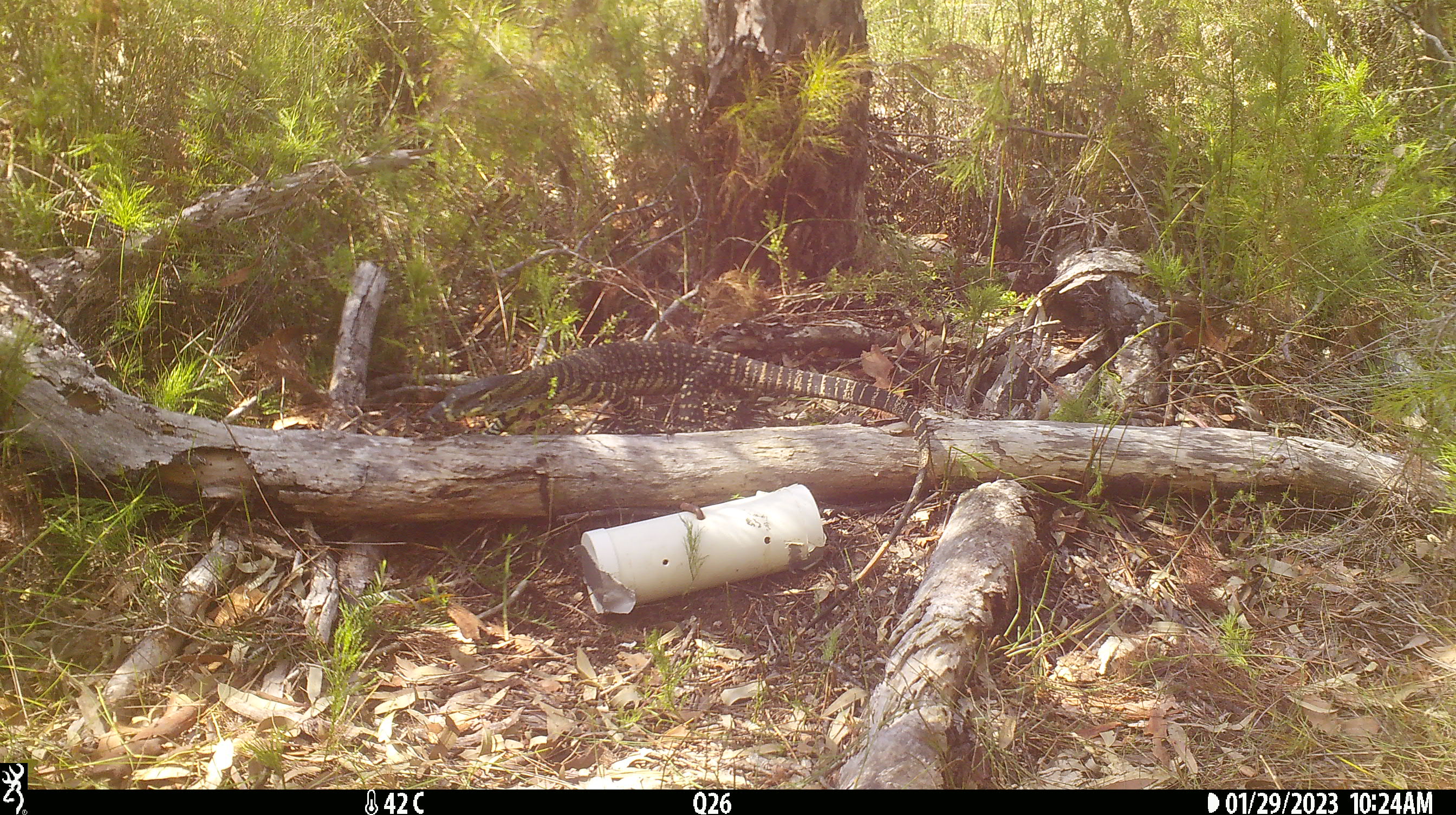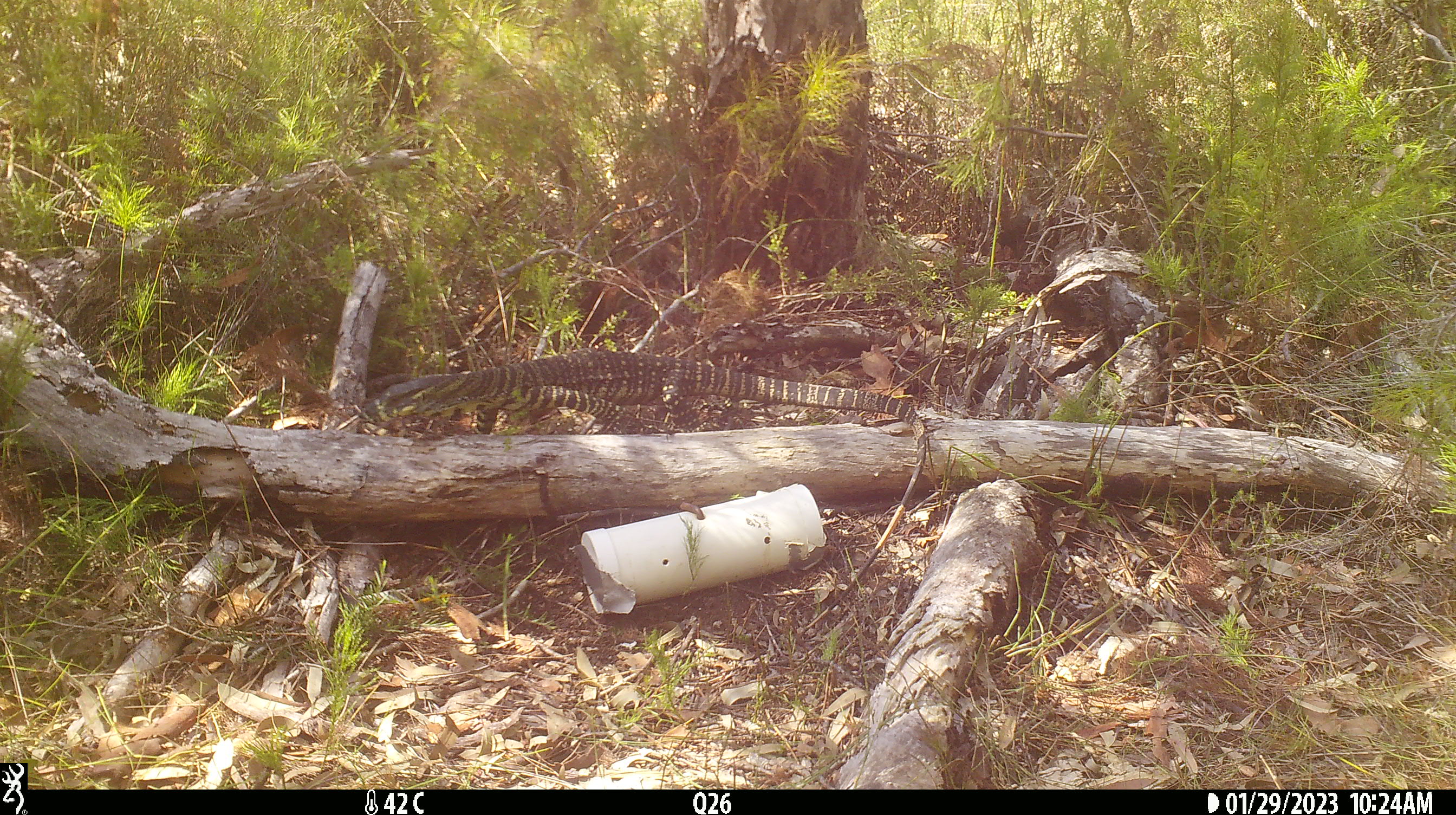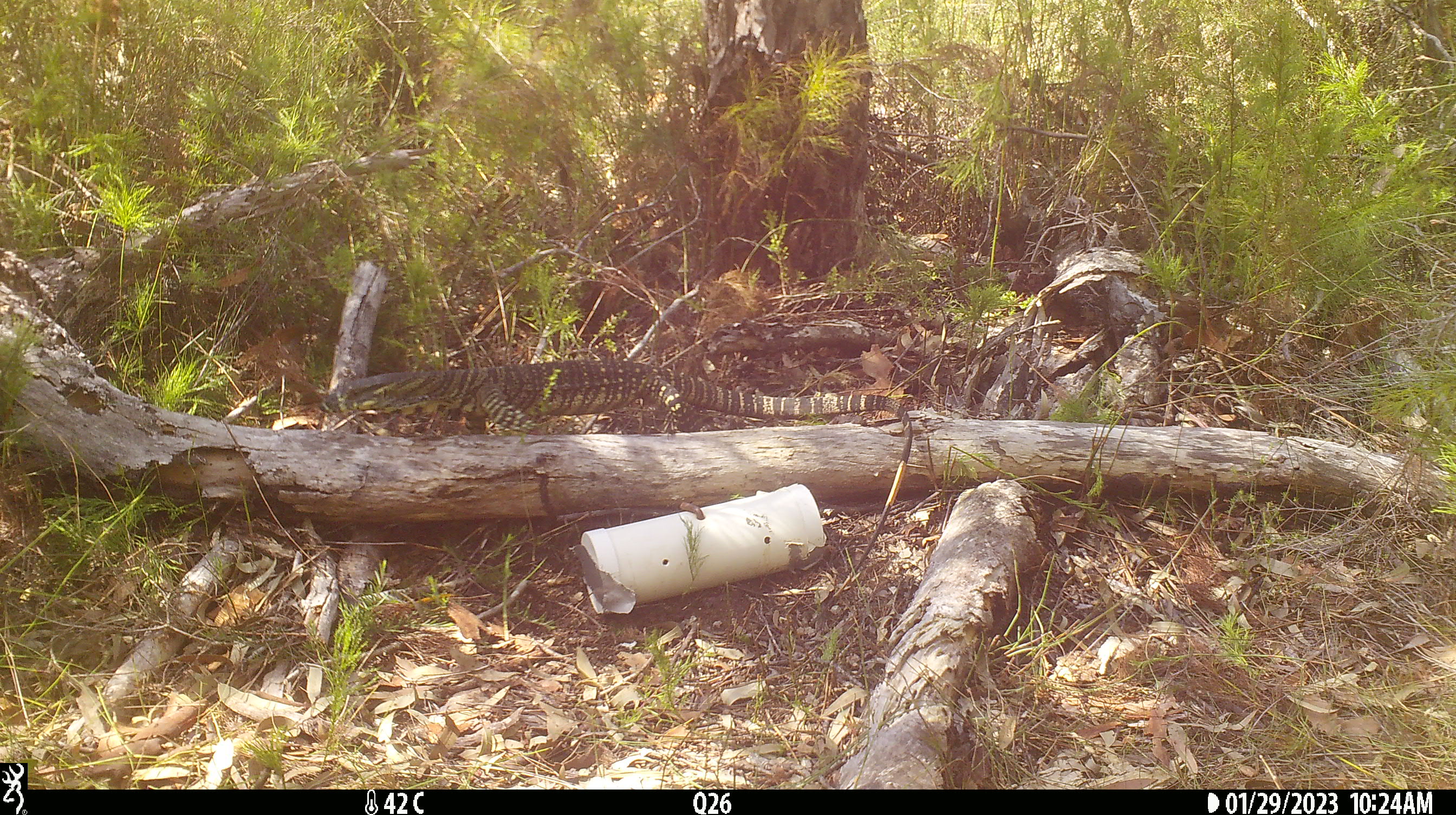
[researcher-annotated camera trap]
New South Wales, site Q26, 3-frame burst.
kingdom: Animalia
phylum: Chordata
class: Reptilia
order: Squamata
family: Varanidae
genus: Varanus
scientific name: Varanus varius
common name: lace monitor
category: goanna